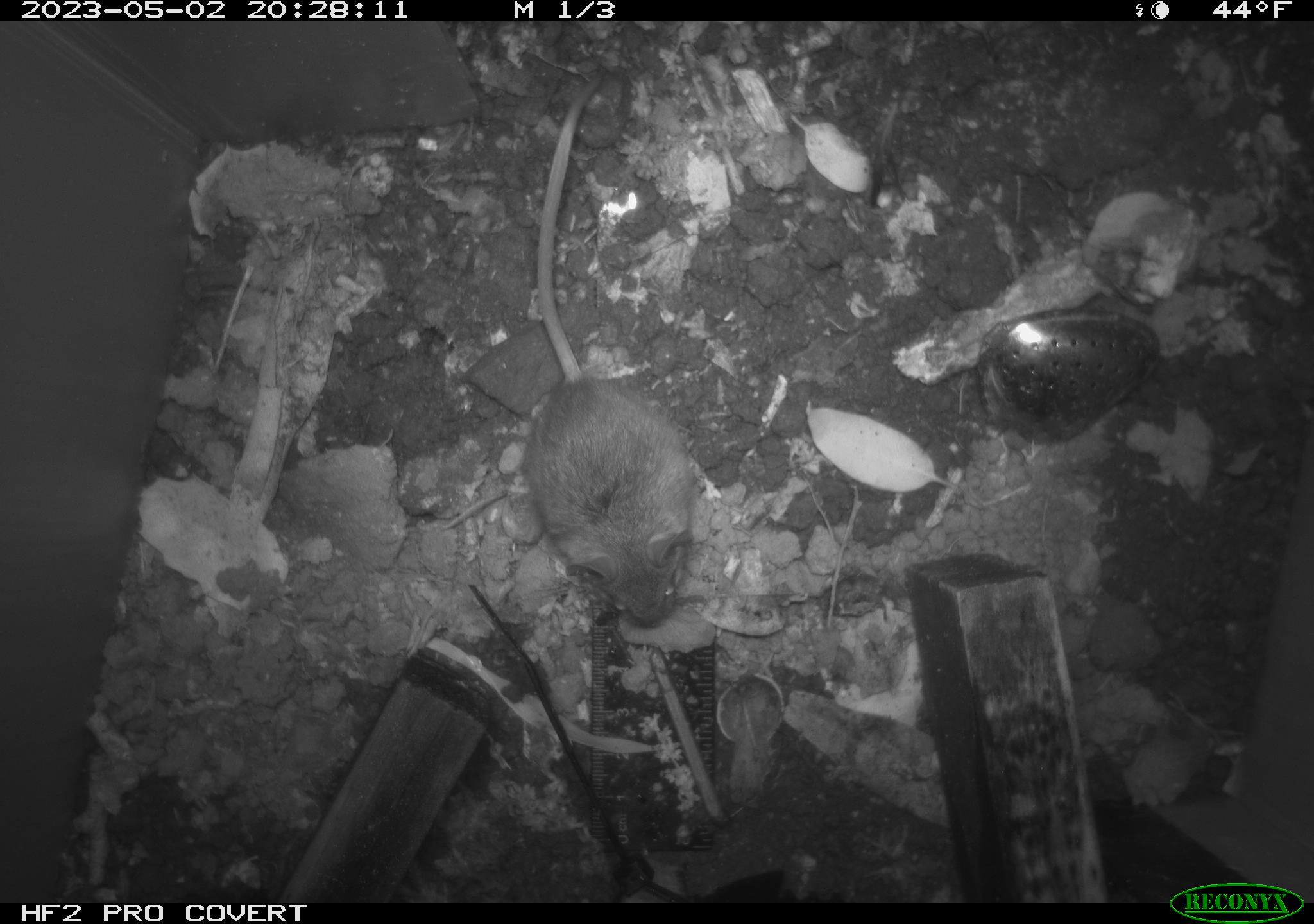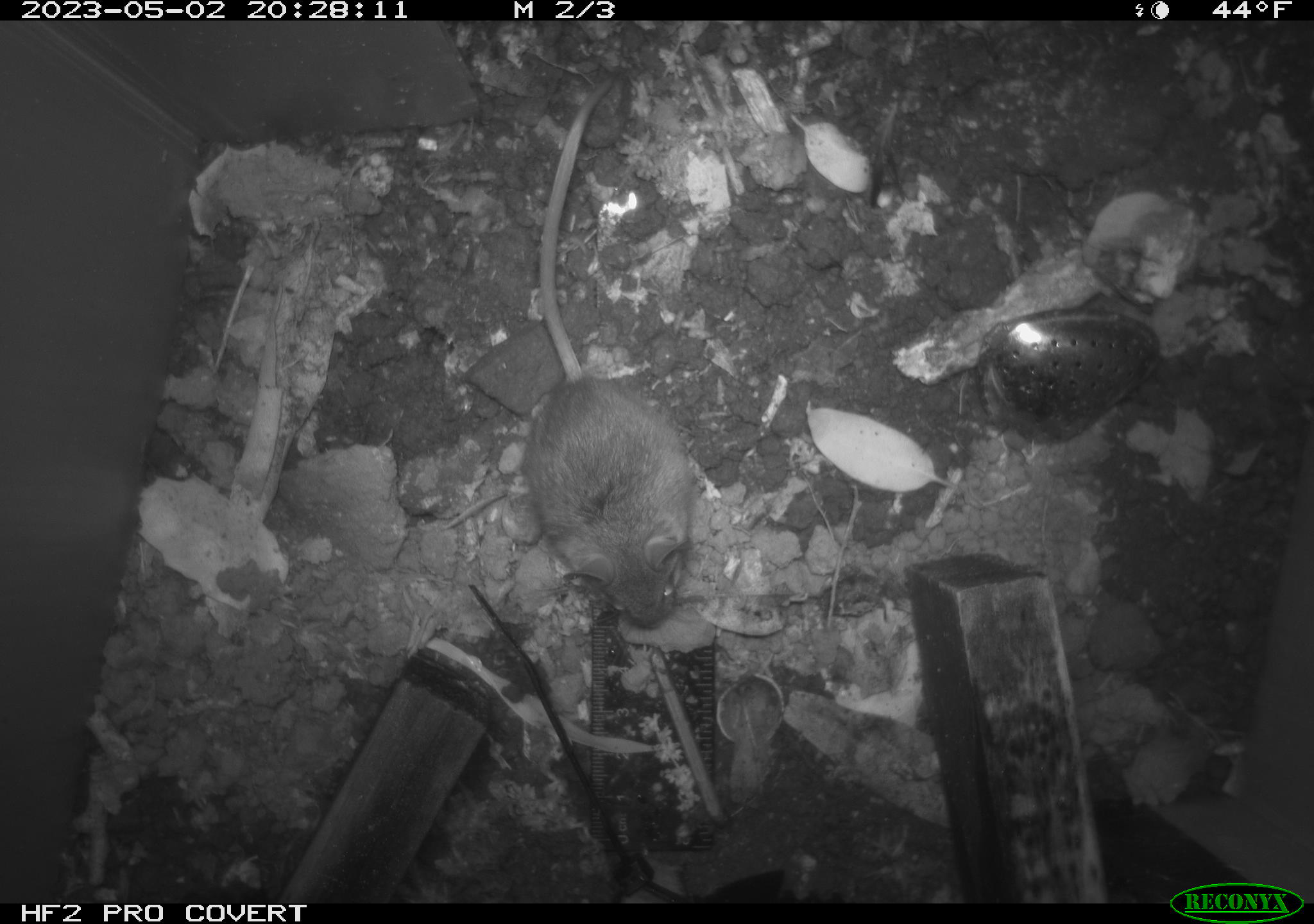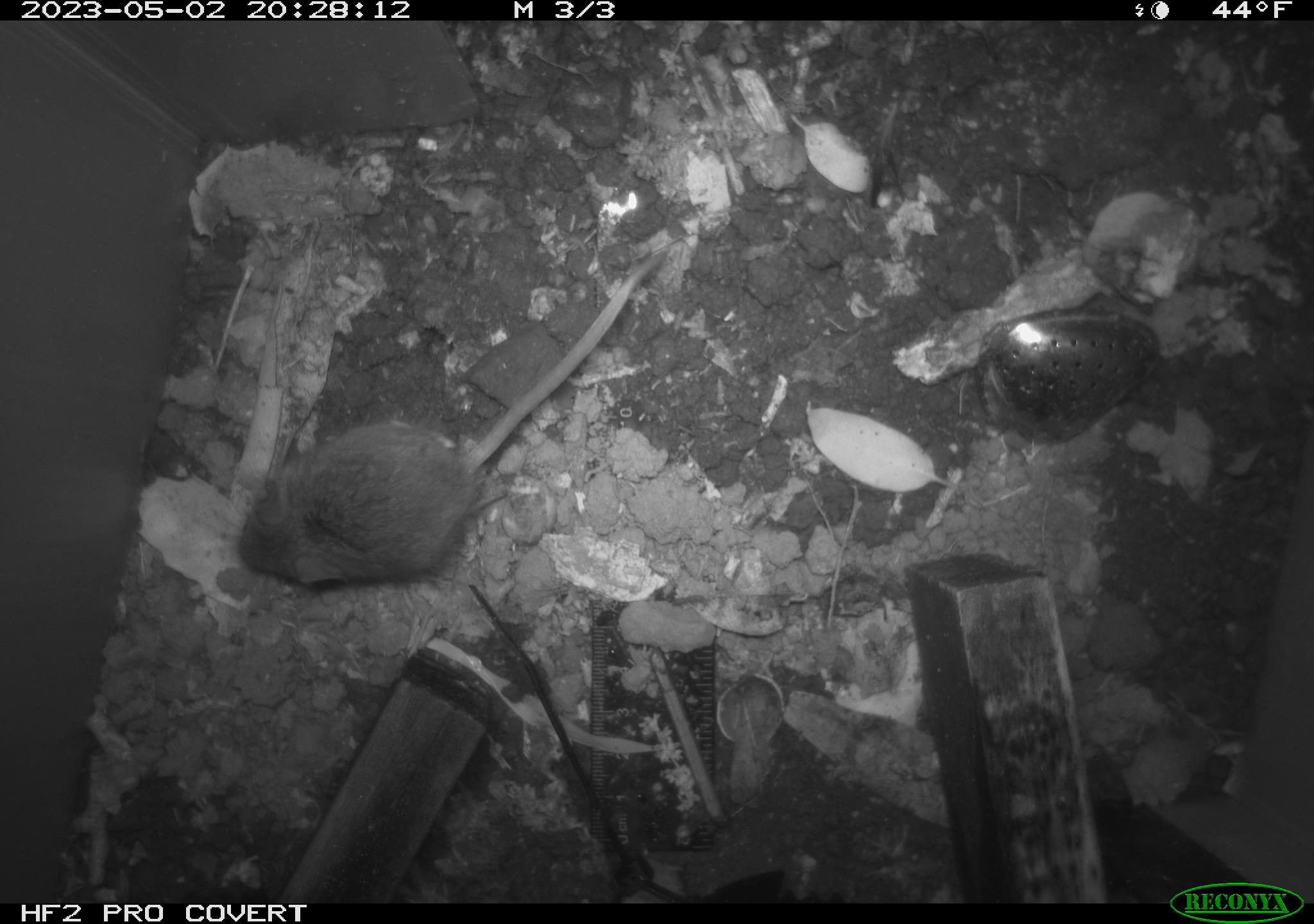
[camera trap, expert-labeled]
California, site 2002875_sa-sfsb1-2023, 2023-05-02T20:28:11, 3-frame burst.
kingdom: Animalia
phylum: Chordata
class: Mammalia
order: Rodentia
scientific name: Rodentia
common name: mouse species